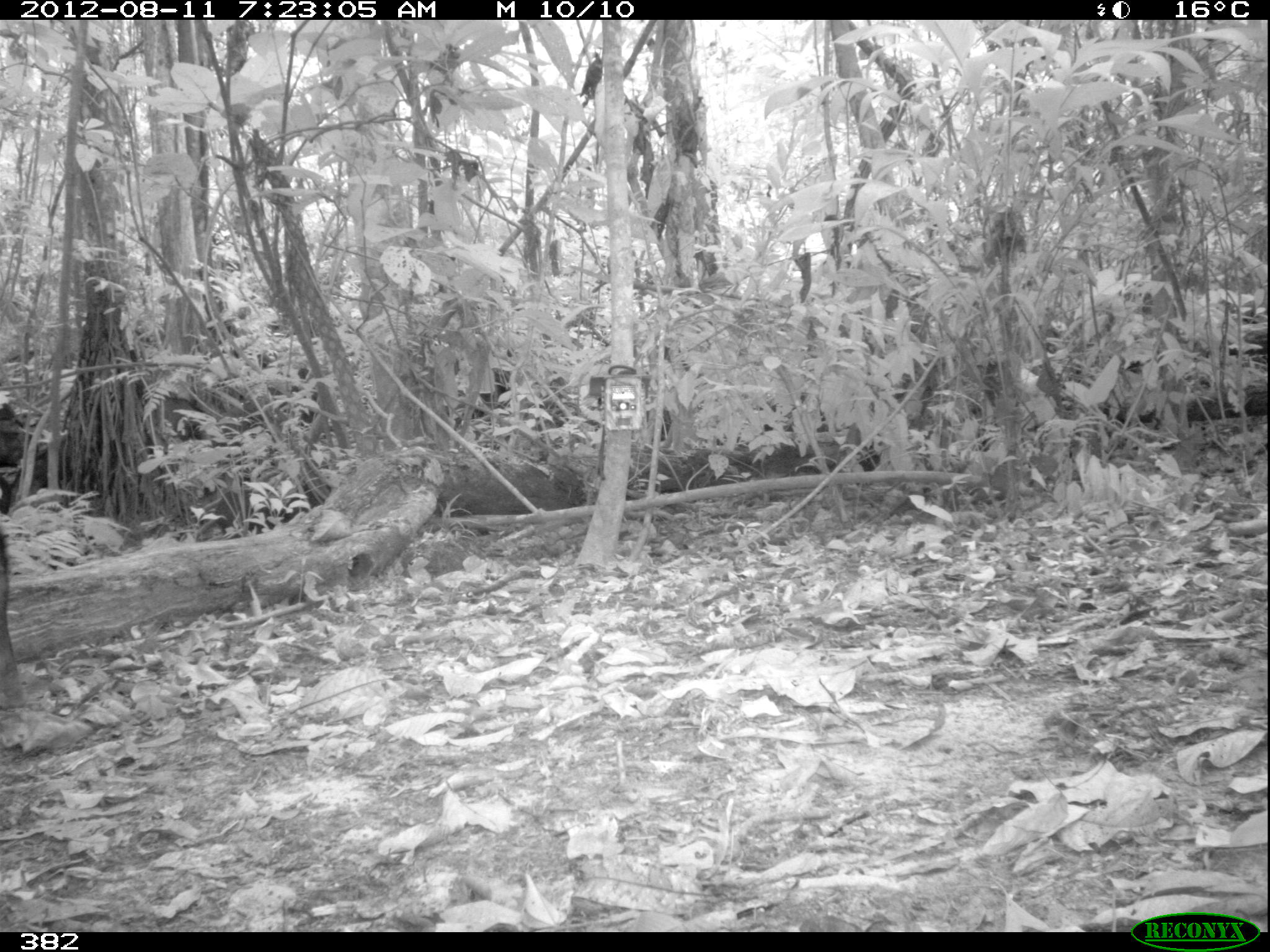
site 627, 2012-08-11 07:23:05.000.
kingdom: Animalia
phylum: Chordata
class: Mammalia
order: Artiodactyla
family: Tayassuidae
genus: Tayassu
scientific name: Tayassu pecari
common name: white-lipped peccary